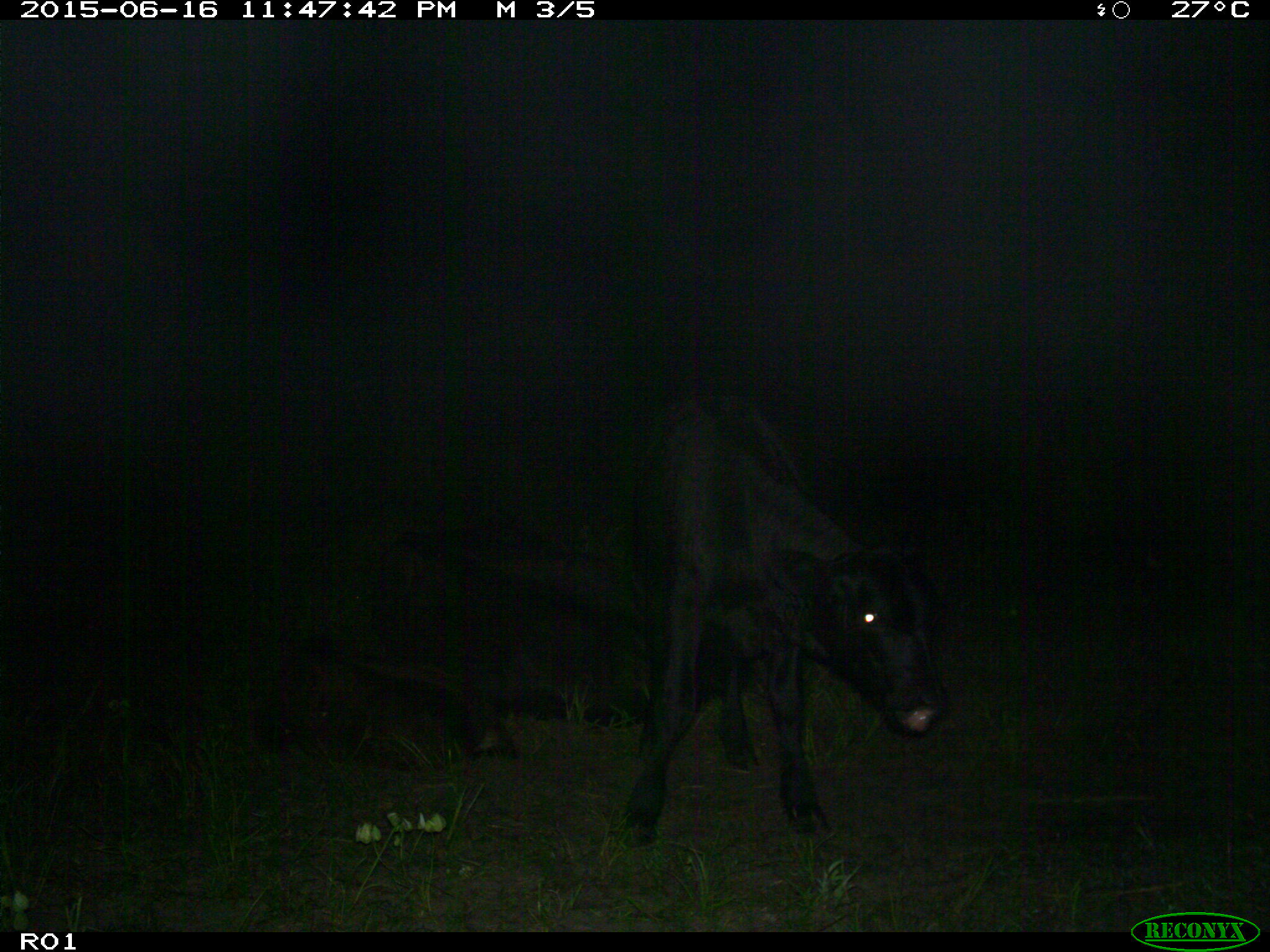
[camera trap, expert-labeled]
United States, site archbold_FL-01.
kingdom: Animalia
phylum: Chordata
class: Mammalia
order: Artiodactyla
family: Bovidae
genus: Bos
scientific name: Bos taurus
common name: domestic cow